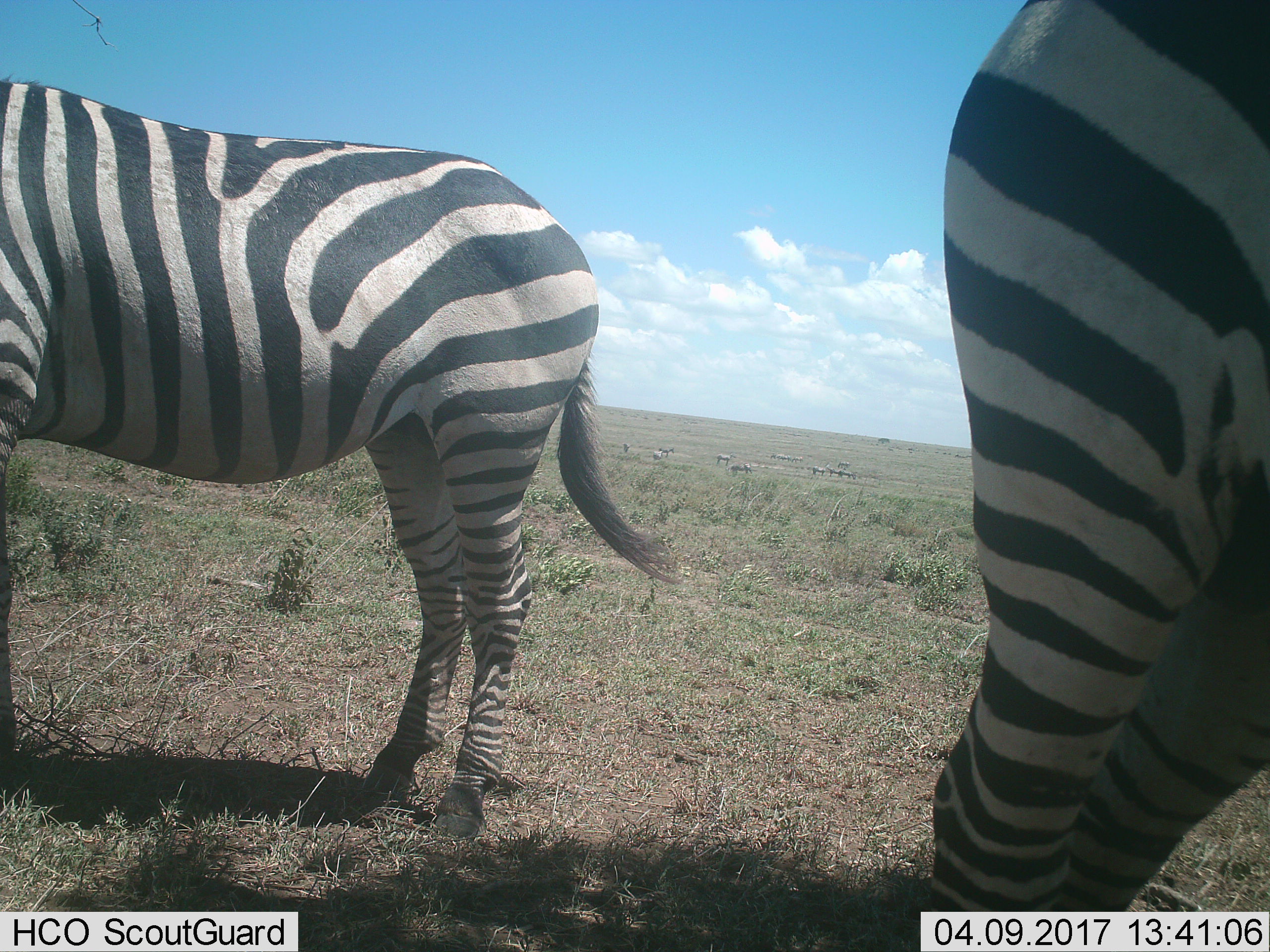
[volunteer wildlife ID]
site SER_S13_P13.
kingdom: Animalia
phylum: Chordata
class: Mammalia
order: Perissodactyla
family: Equidae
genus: Equus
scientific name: Equus quagga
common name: plains zebra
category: zebraplains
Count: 2.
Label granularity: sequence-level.